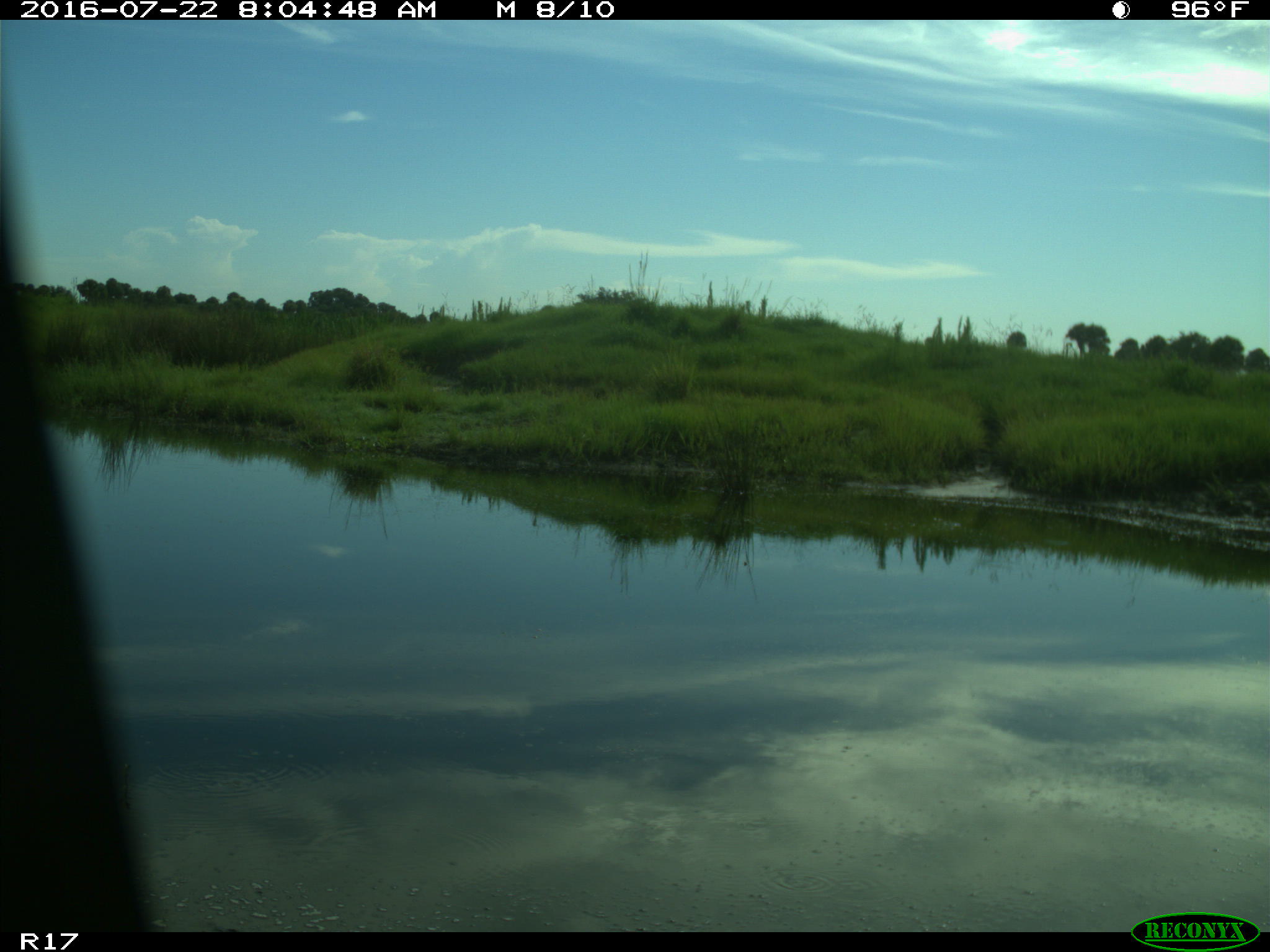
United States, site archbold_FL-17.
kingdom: Animalia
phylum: Chordata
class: Aves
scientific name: Aves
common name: birds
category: unidentified bird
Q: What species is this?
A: Unidentified bird (birds) (Aves).